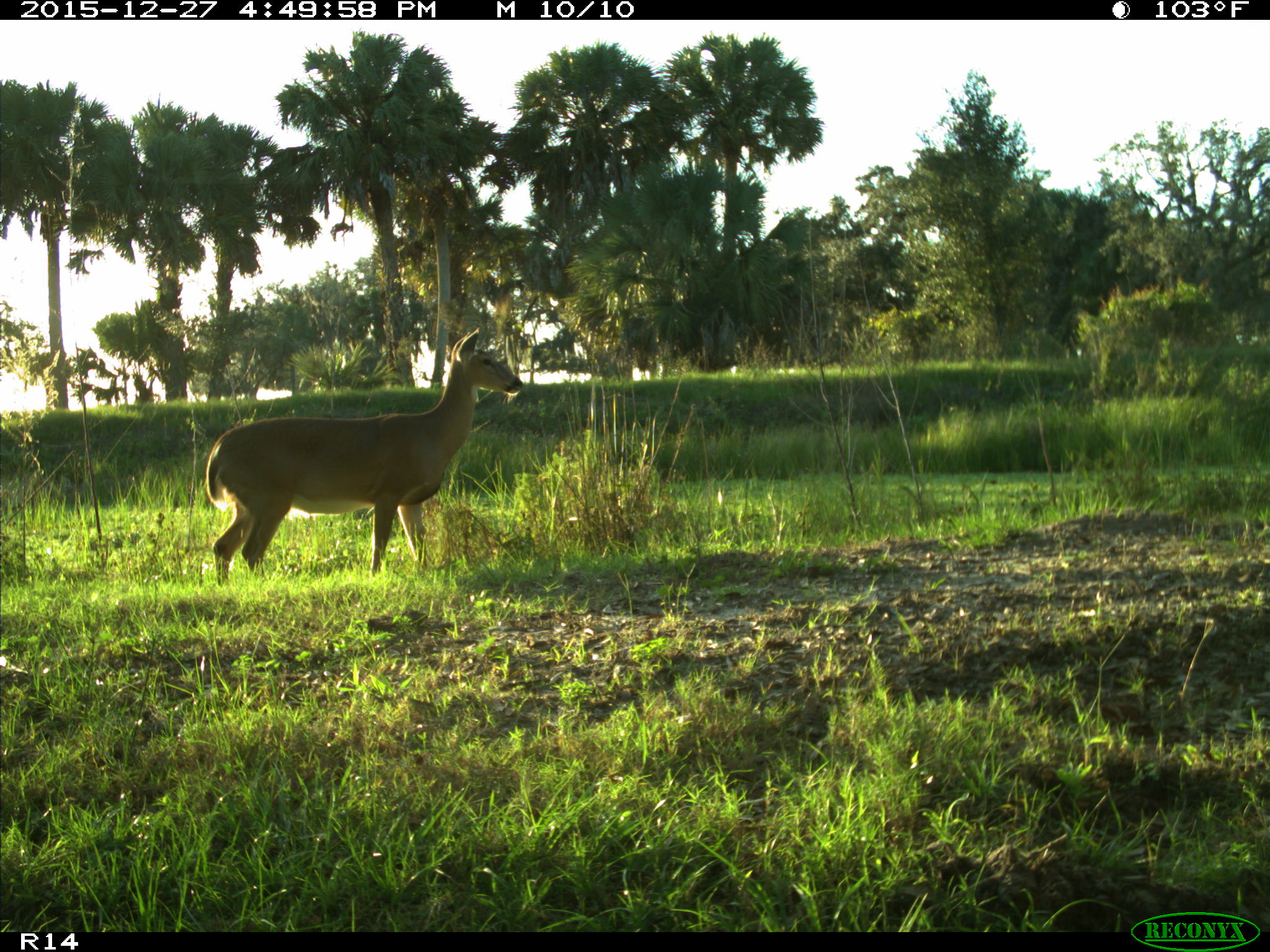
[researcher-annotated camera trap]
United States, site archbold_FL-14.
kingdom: Animalia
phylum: Chordata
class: Mammalia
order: Artiodactyla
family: Cervidae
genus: Odocoileus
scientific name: Odocoileus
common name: deer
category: unidentified deer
Unidentified deer (deer) (Odocoileus).